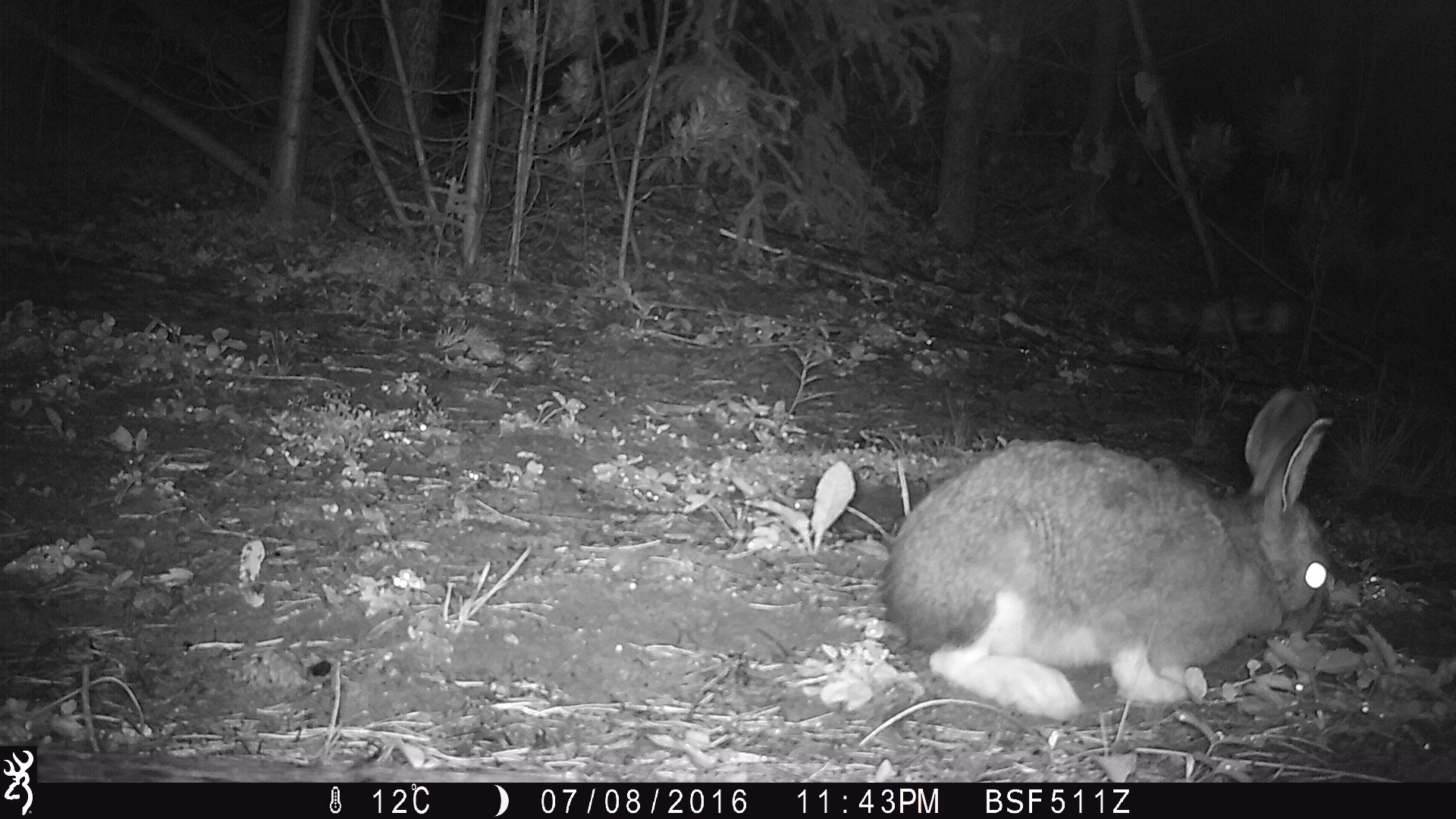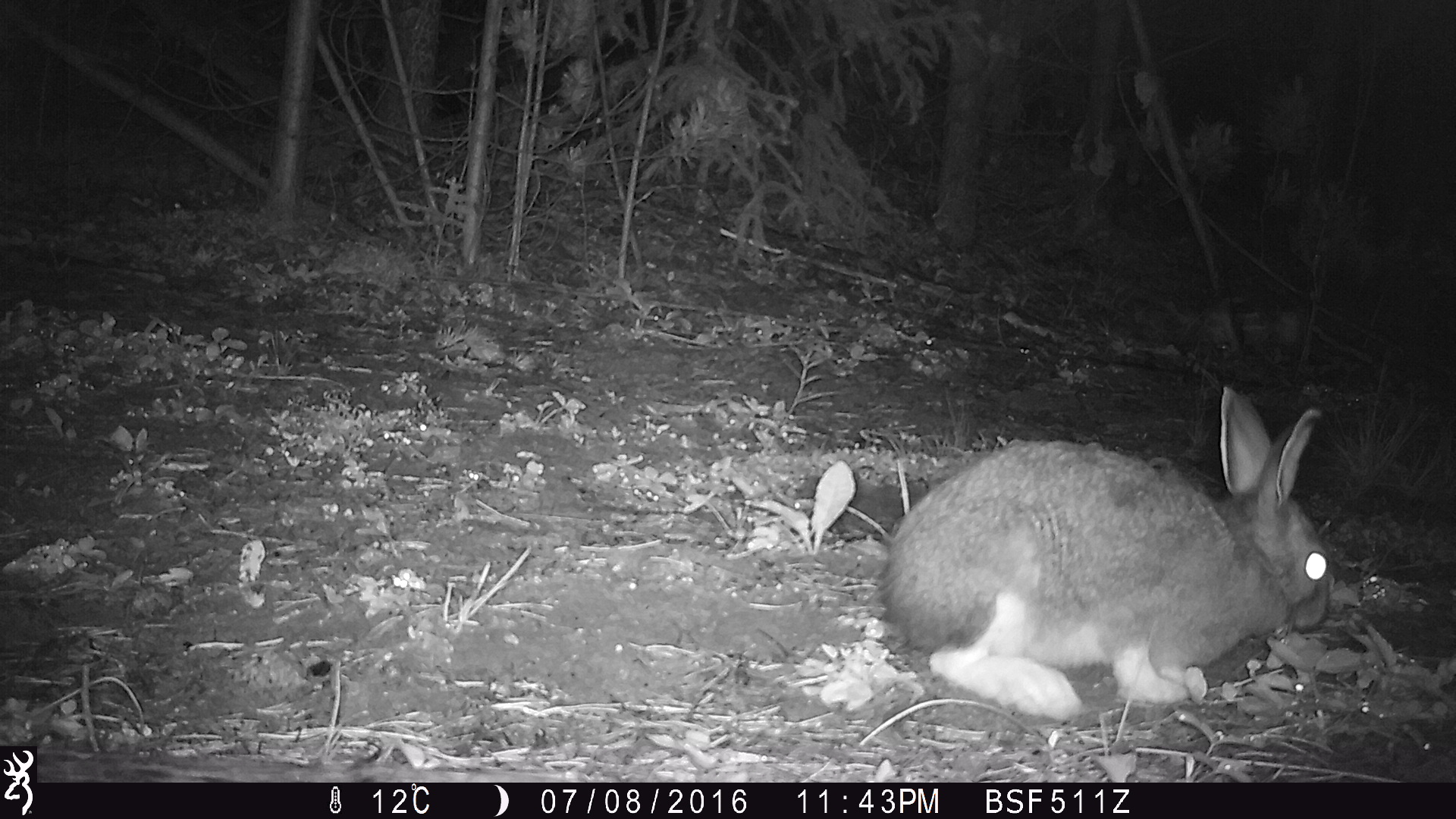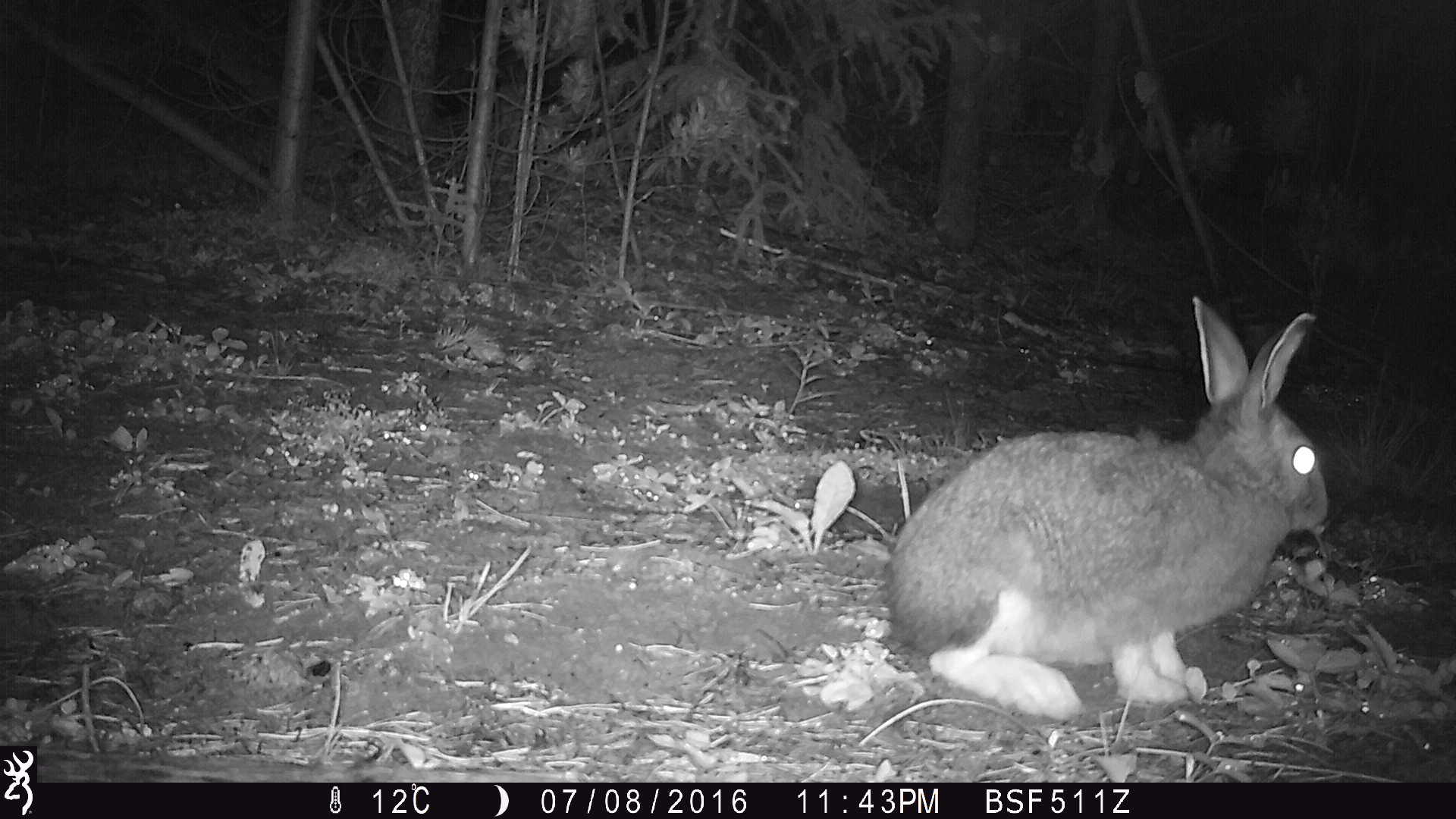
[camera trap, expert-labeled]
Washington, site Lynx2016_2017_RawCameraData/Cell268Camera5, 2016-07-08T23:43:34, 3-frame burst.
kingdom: Animalia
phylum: Chordata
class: Mammalia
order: Lagomorpha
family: Leporidae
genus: Lepus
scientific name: Lepus americanus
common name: snowshoe hare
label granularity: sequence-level